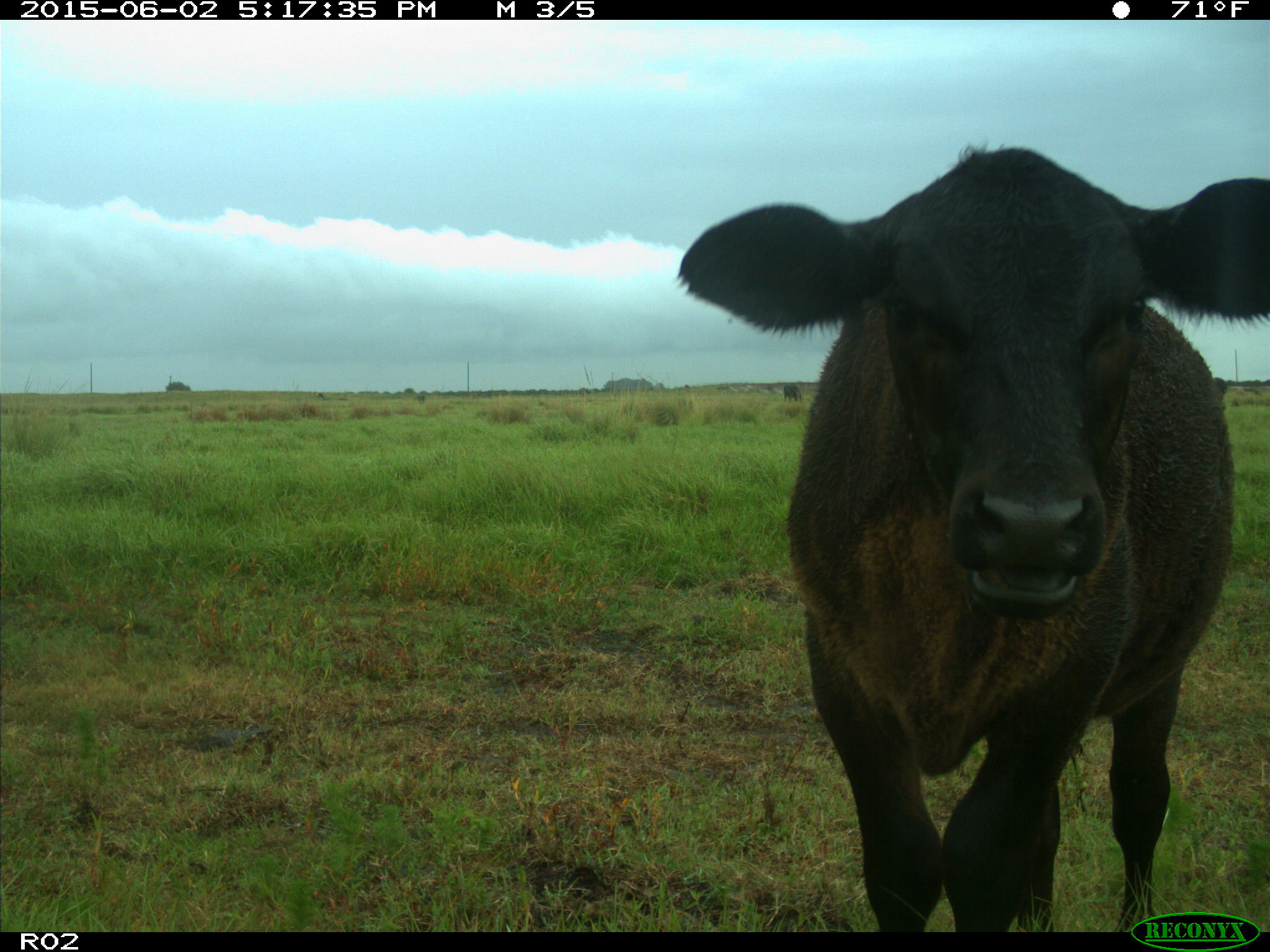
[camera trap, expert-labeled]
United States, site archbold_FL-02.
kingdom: Animalia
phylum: Chordata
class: Mammalia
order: Artiodactyla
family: Bovidae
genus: Bos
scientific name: Bos taurus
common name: domestic cow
Bos taurus (domestic cow).